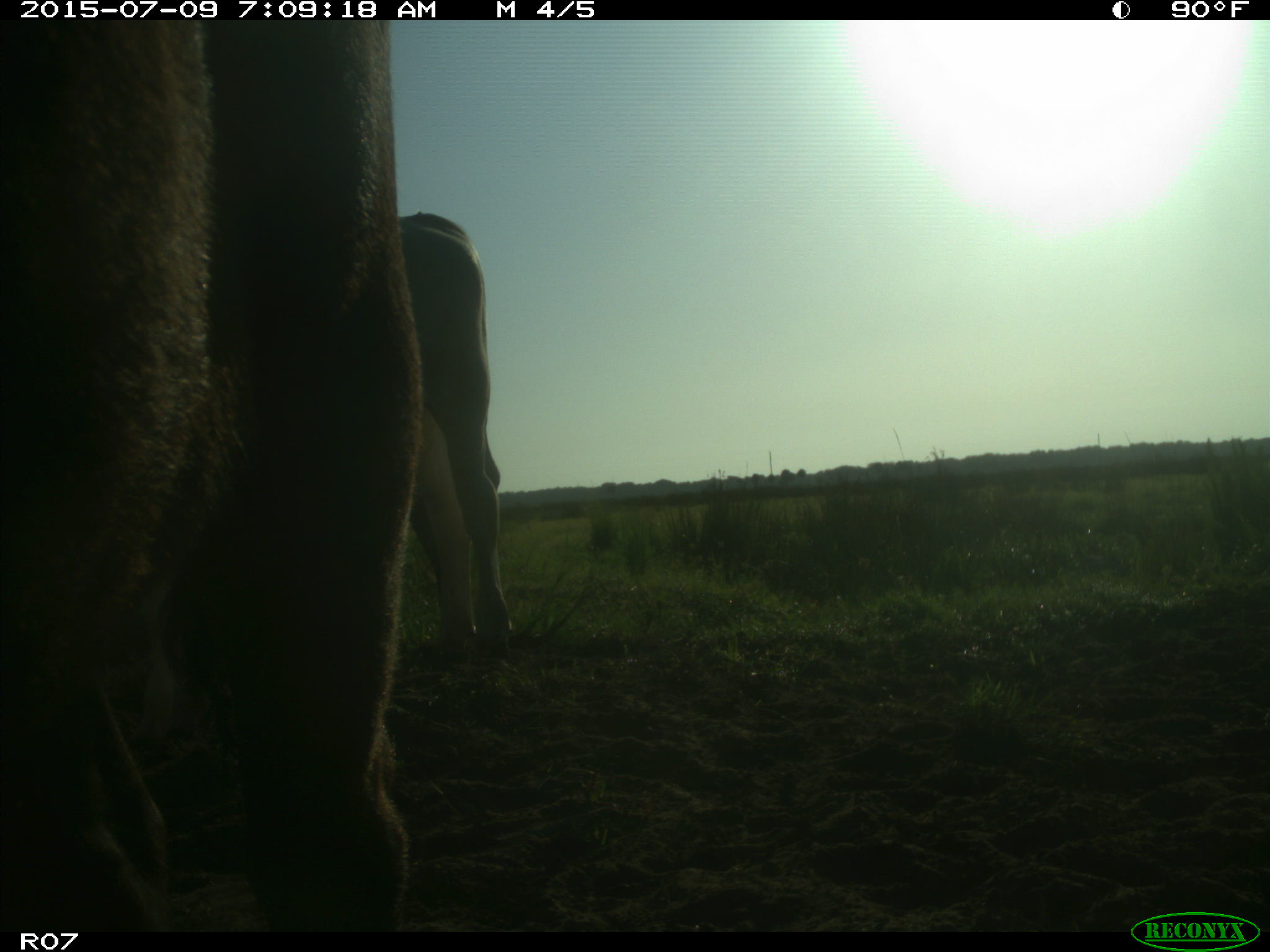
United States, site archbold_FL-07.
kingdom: Animalia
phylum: Chordata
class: Mammalia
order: Artiodactyla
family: Bovidae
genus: Bos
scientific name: Bos taurus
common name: domestic cow